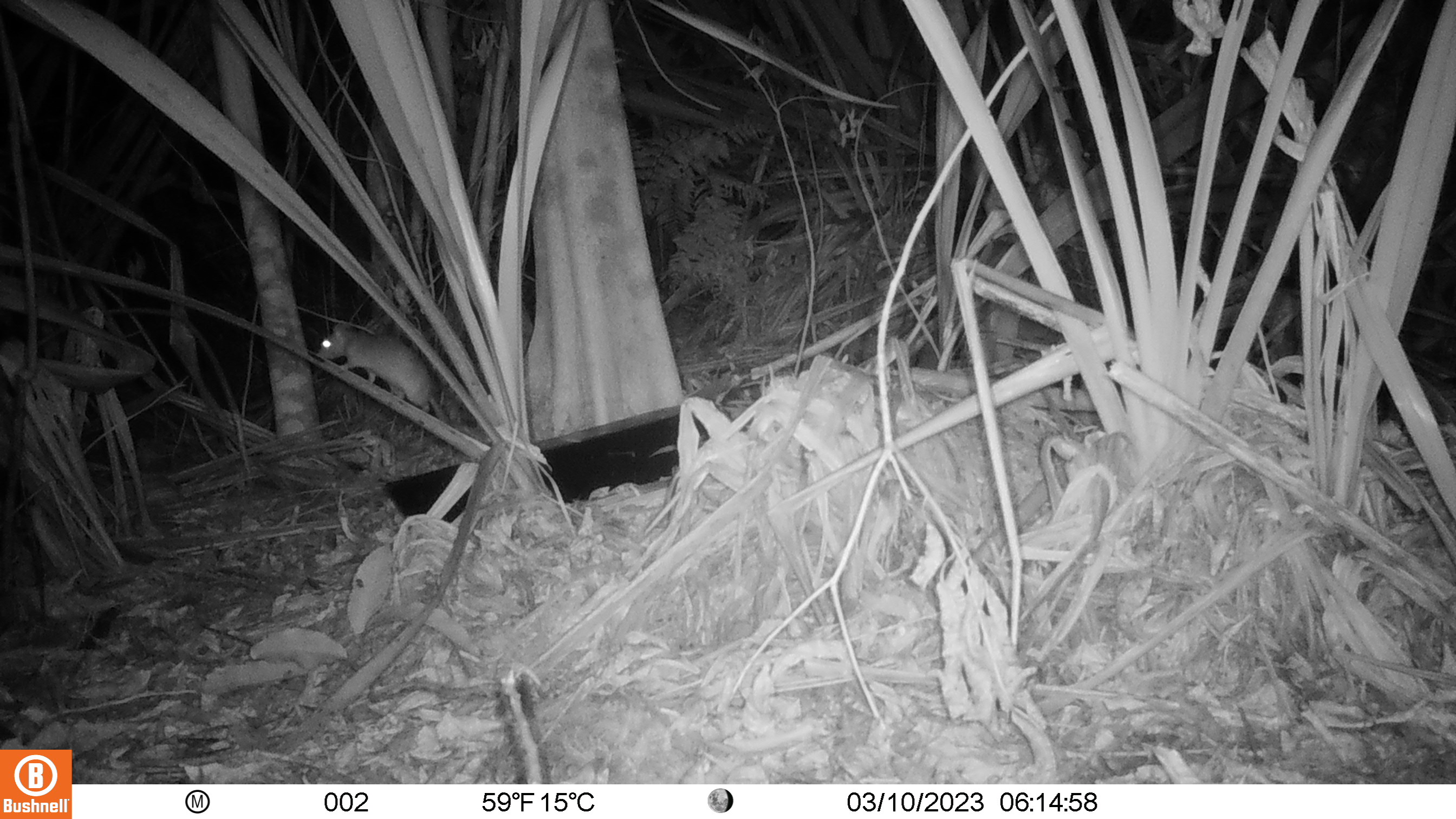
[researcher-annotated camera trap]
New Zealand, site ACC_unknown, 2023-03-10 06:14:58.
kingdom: Animalia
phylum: Chordata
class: Mammalia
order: Rodentia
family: Muridae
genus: Rattus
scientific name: Rattus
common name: rat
Rat (Rattus).